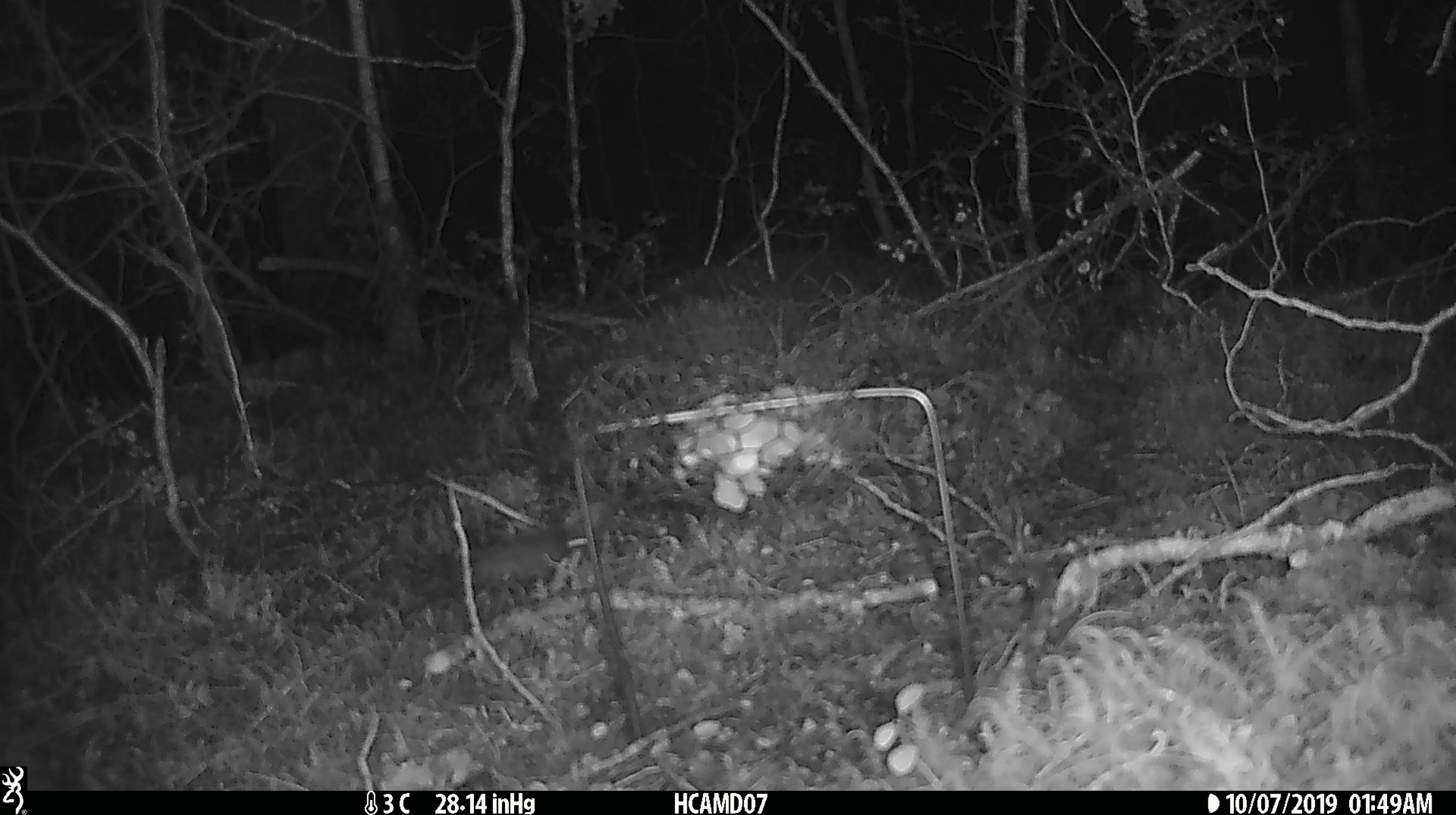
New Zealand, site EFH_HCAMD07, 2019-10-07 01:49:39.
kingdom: Animalia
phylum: Chordata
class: Mammalia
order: Rodentia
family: Muridae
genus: Mus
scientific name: Mus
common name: mouse